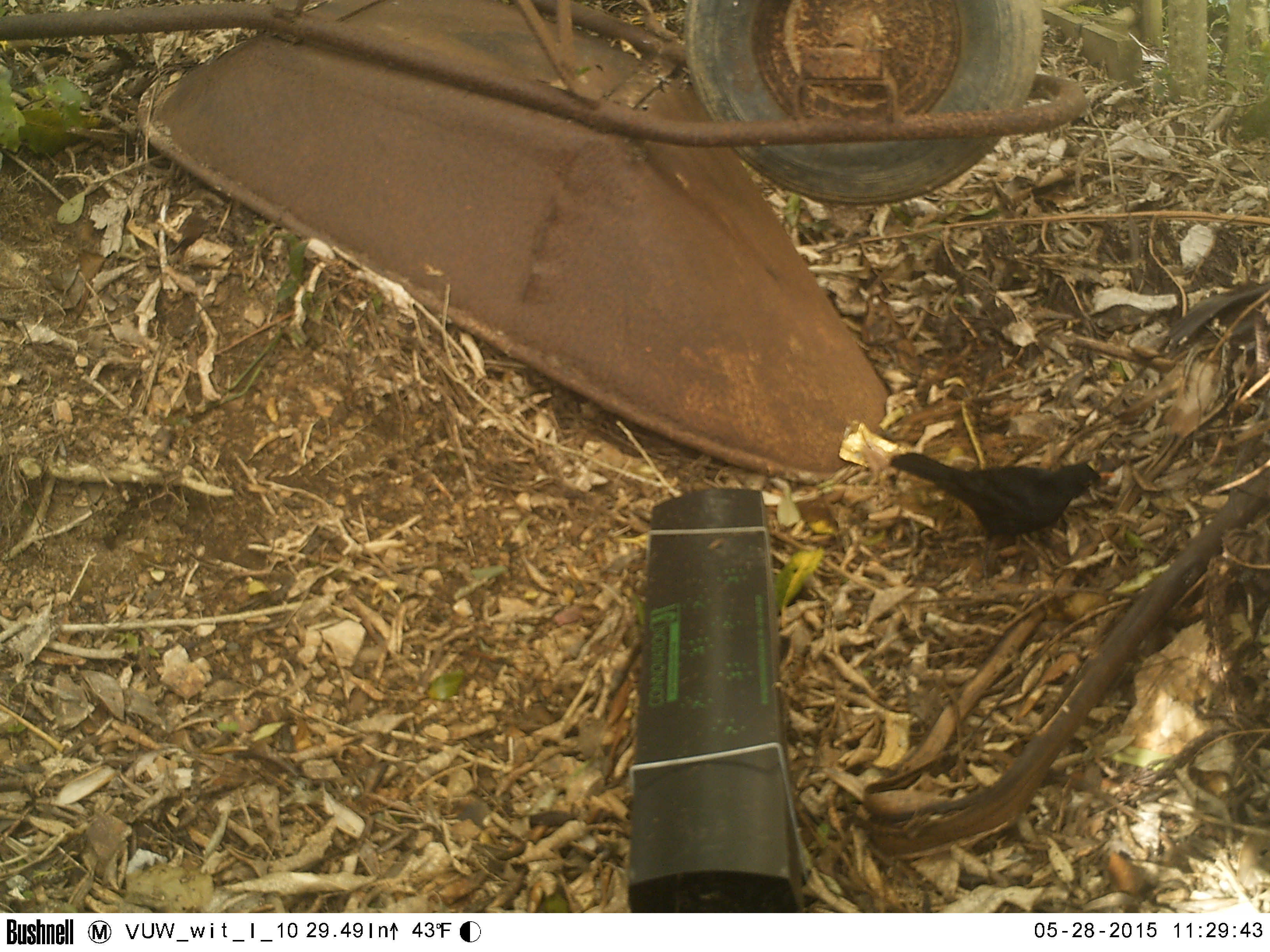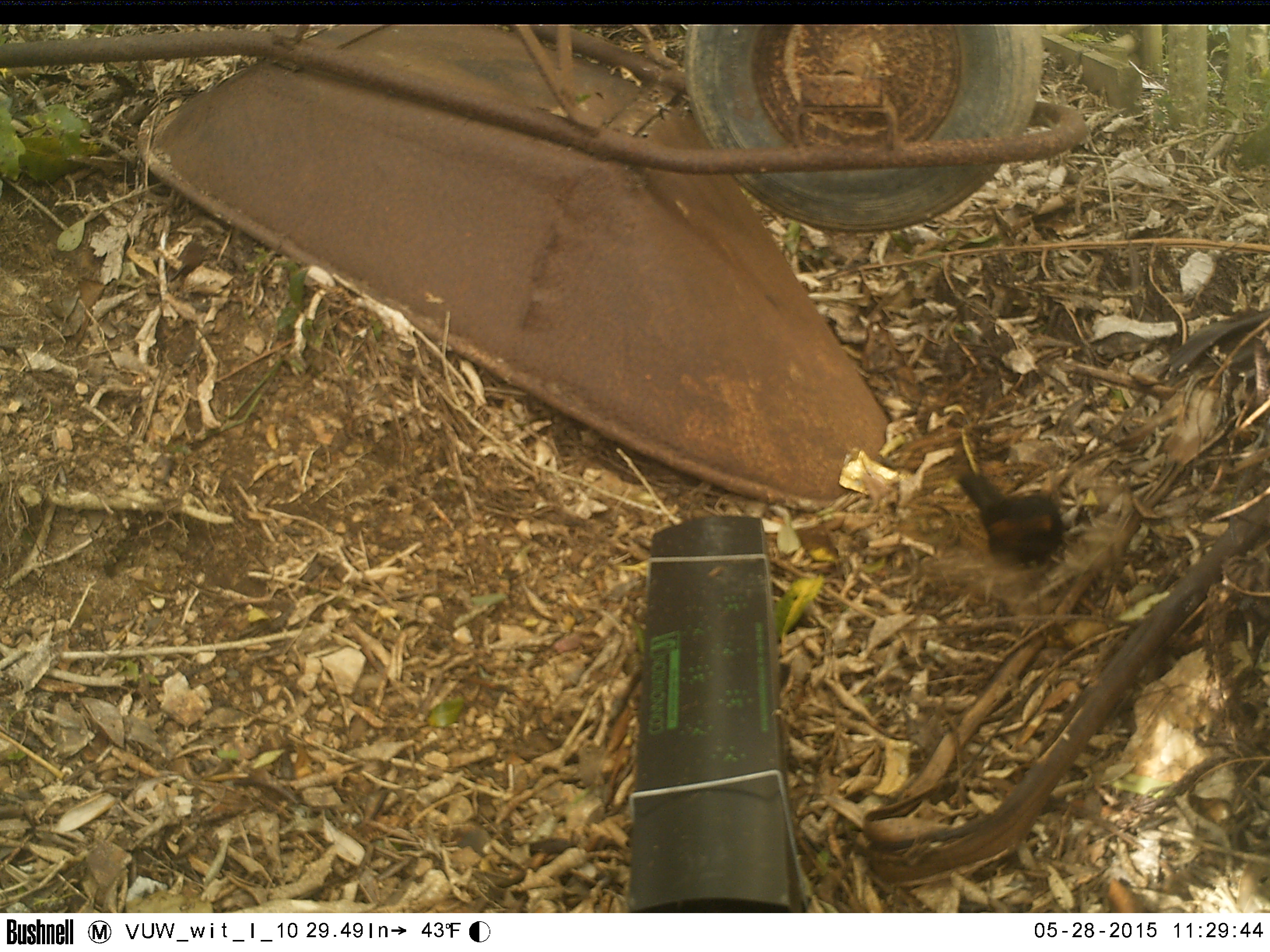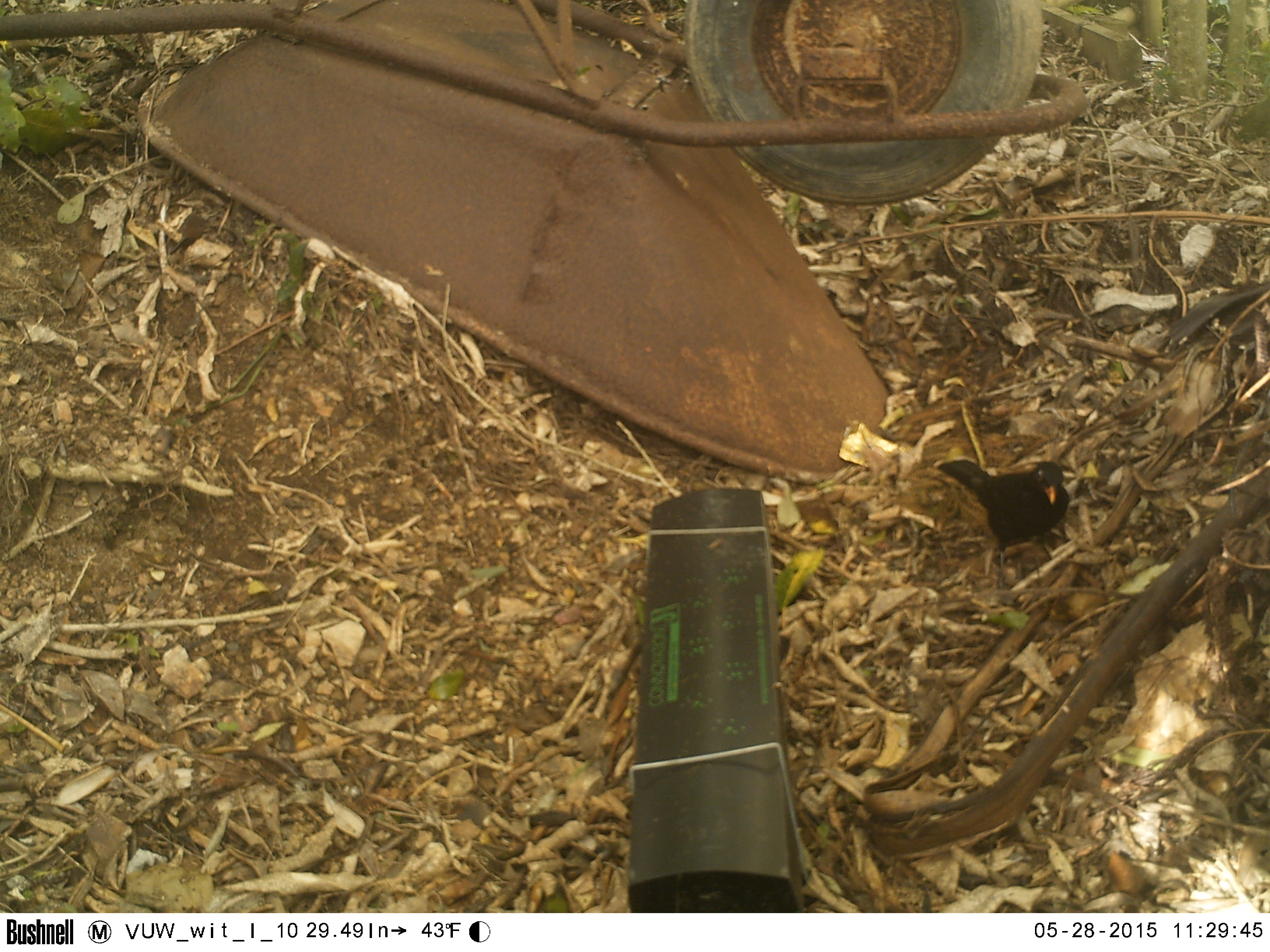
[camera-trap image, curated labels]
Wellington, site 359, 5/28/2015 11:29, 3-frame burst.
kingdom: Animalia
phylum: Chordata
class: Aves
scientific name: Aves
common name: bird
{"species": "bird (Aves)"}